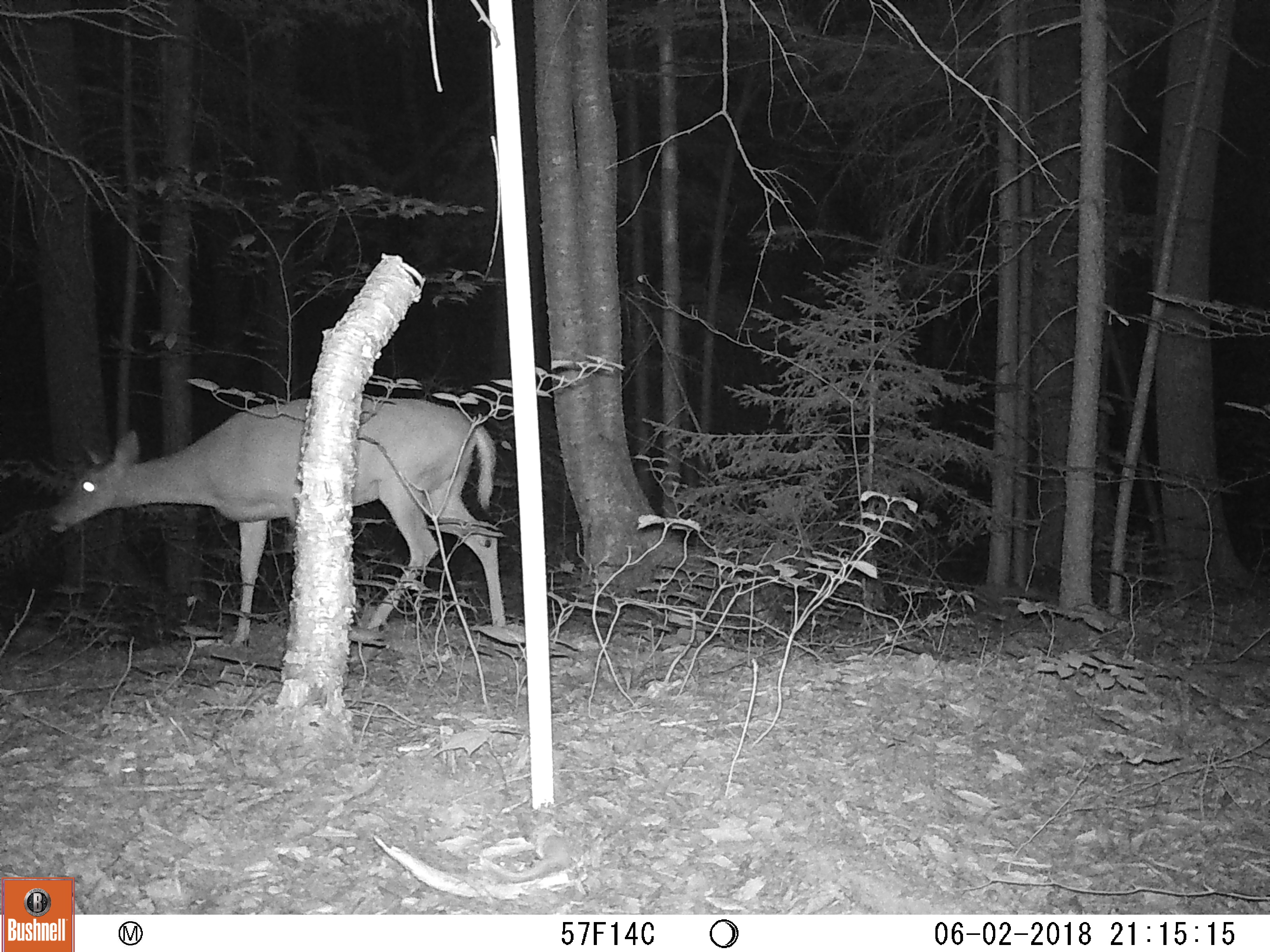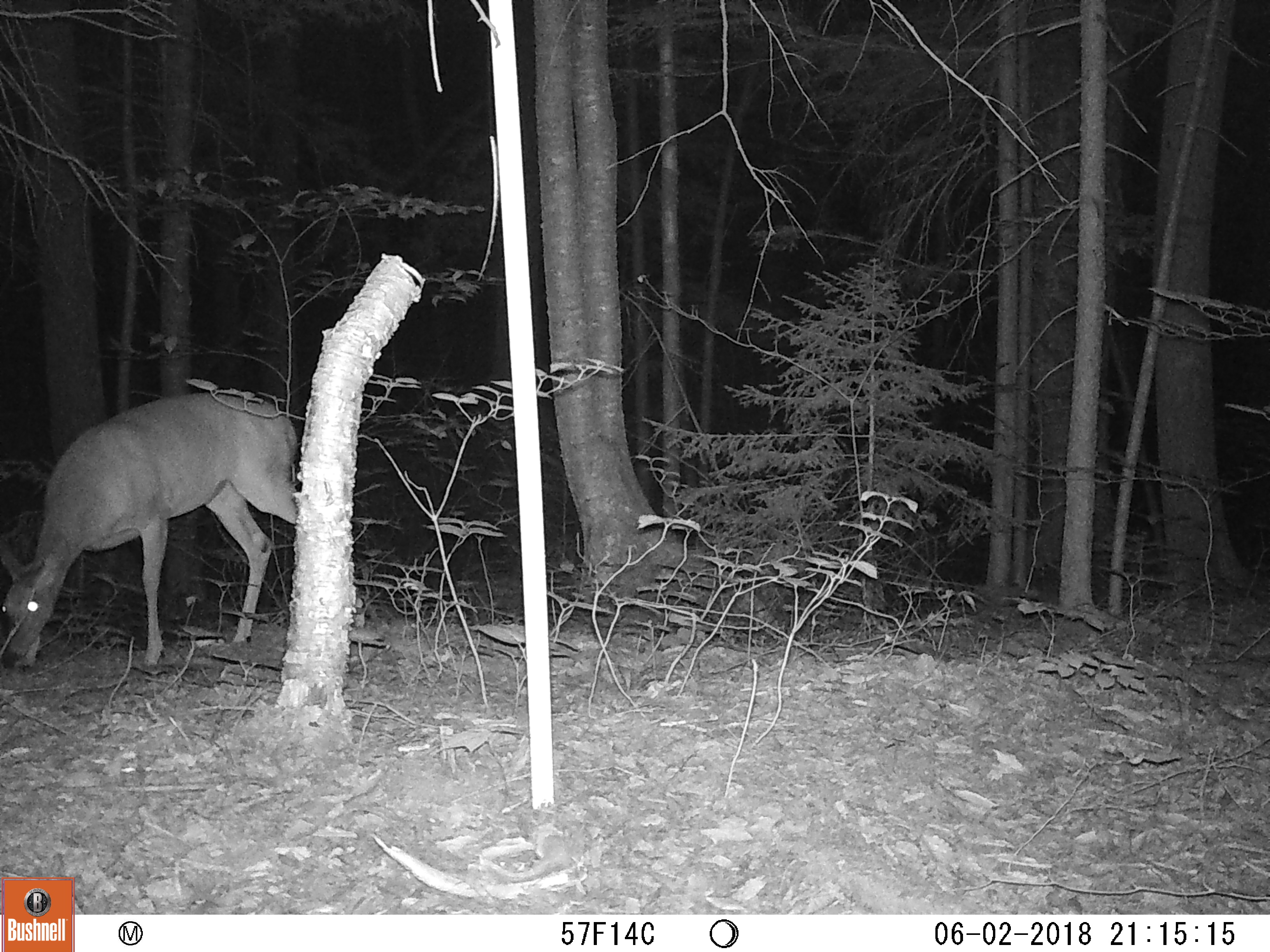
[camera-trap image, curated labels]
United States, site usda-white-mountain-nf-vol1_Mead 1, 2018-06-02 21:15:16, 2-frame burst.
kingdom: Animalia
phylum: Chordata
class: Mammalia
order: Artiodactyla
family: Cervidae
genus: Odocoileus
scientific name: Odocoileus virginianus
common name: white-tailed deer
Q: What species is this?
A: White-tailed deer (Odocoileus virginianus).